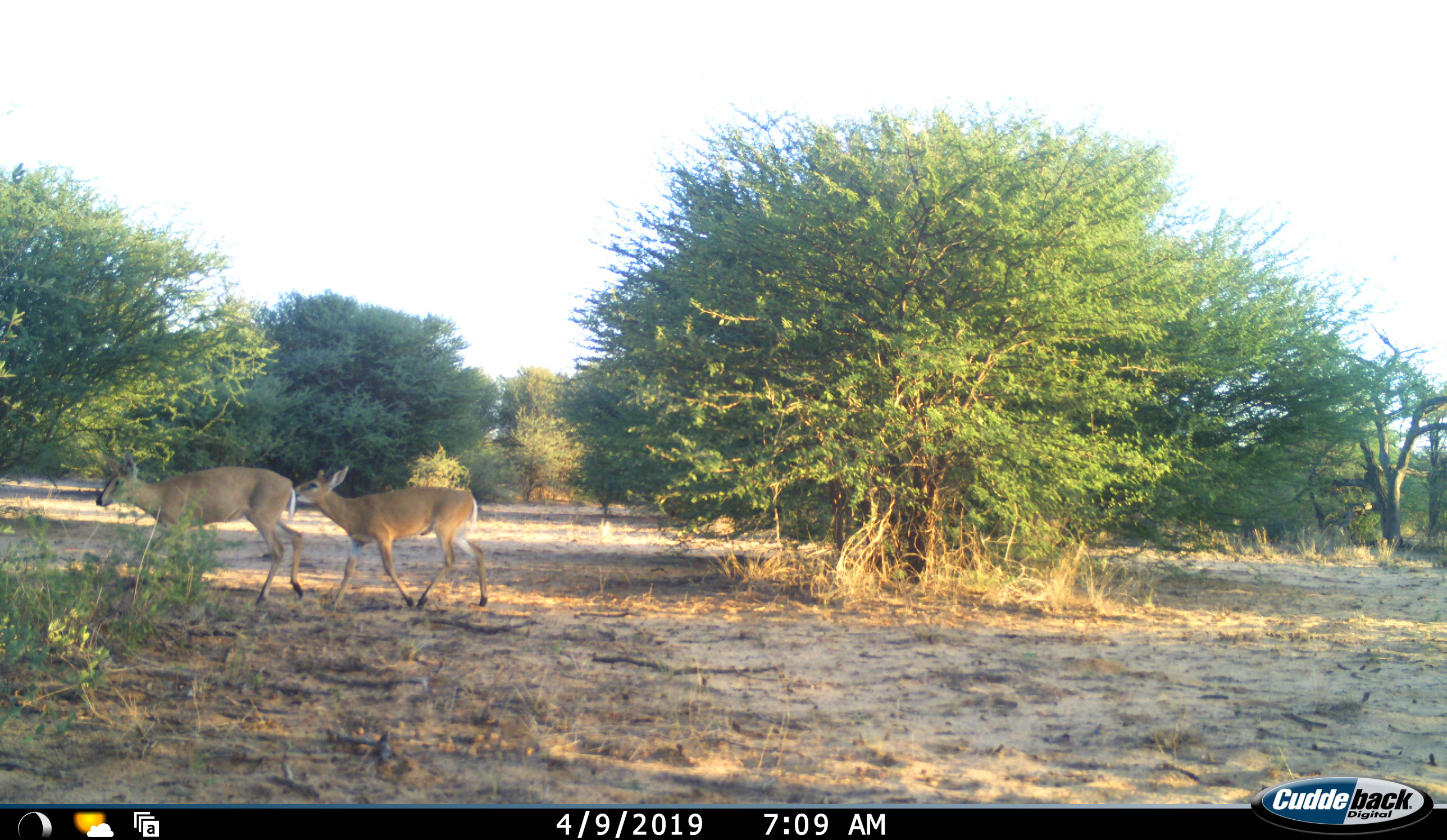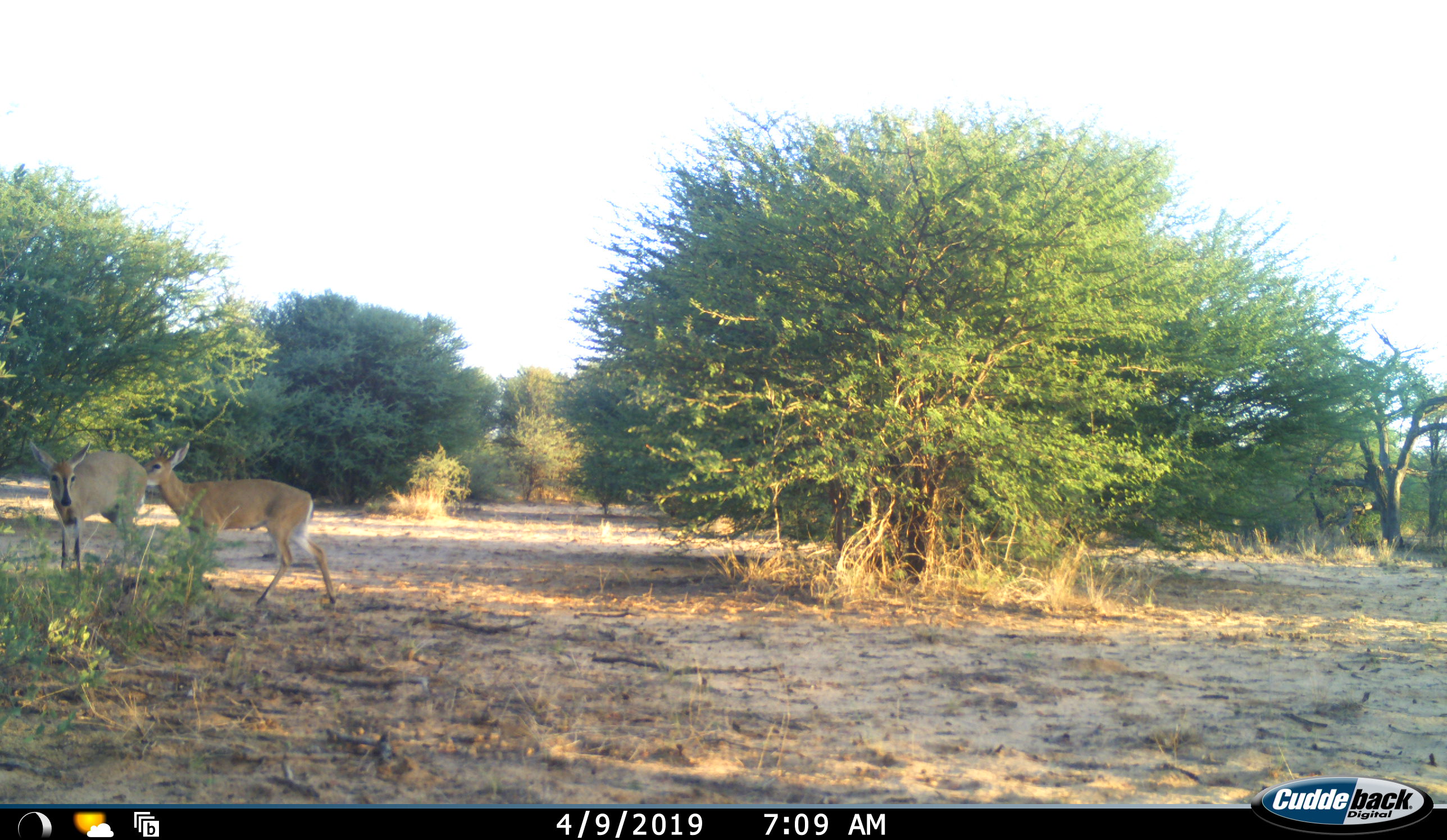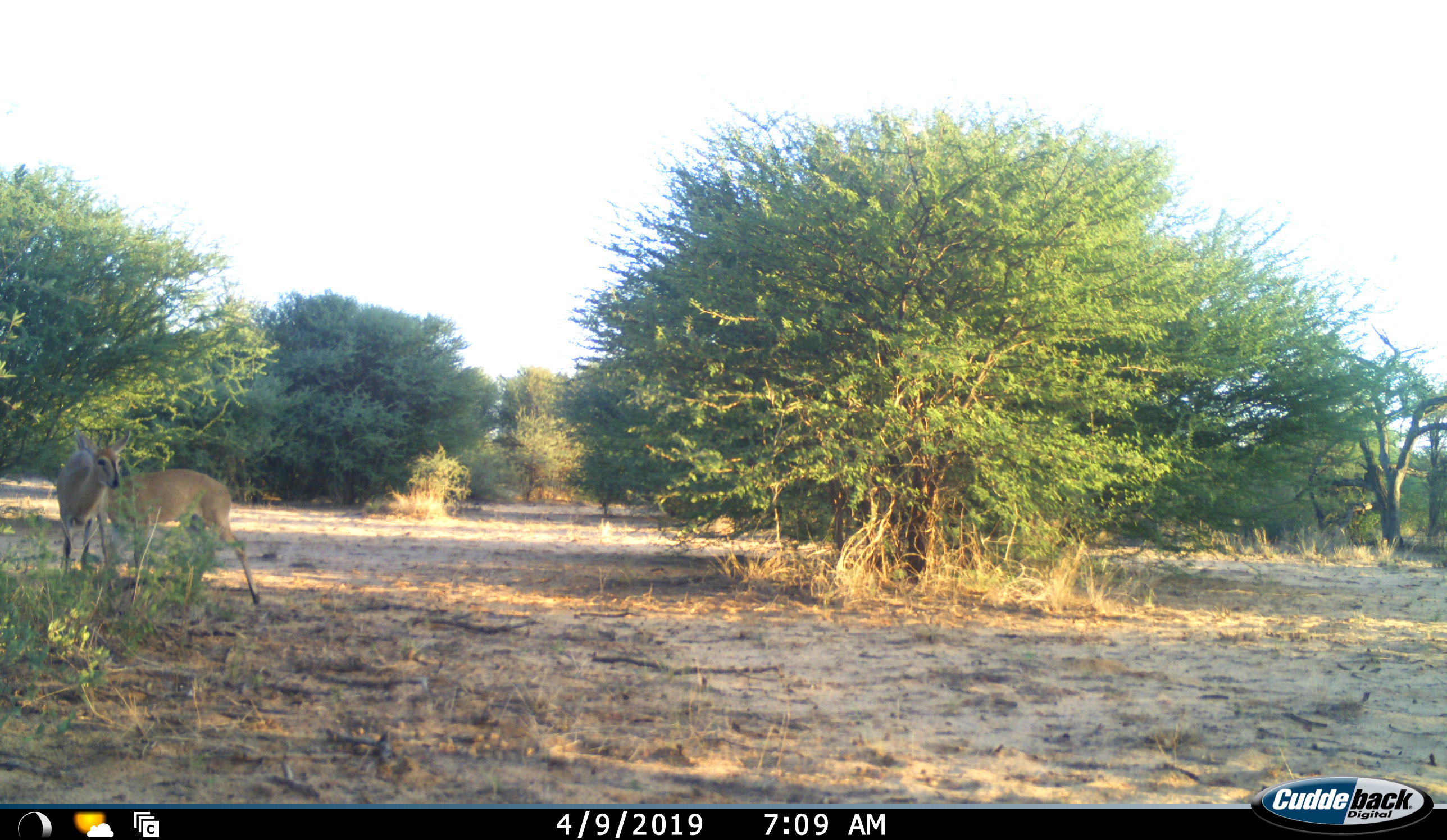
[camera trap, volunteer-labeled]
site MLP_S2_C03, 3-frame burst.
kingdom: Animalia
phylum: Chordata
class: Mammalia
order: Artiodactyla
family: Bovidae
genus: Sylvicapra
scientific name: Sylvicapra grimmia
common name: common duiker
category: duikercommongrey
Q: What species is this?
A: Duikercommongrey (common duiker) (Sylvicapra grimmia).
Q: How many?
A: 2.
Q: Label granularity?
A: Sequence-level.